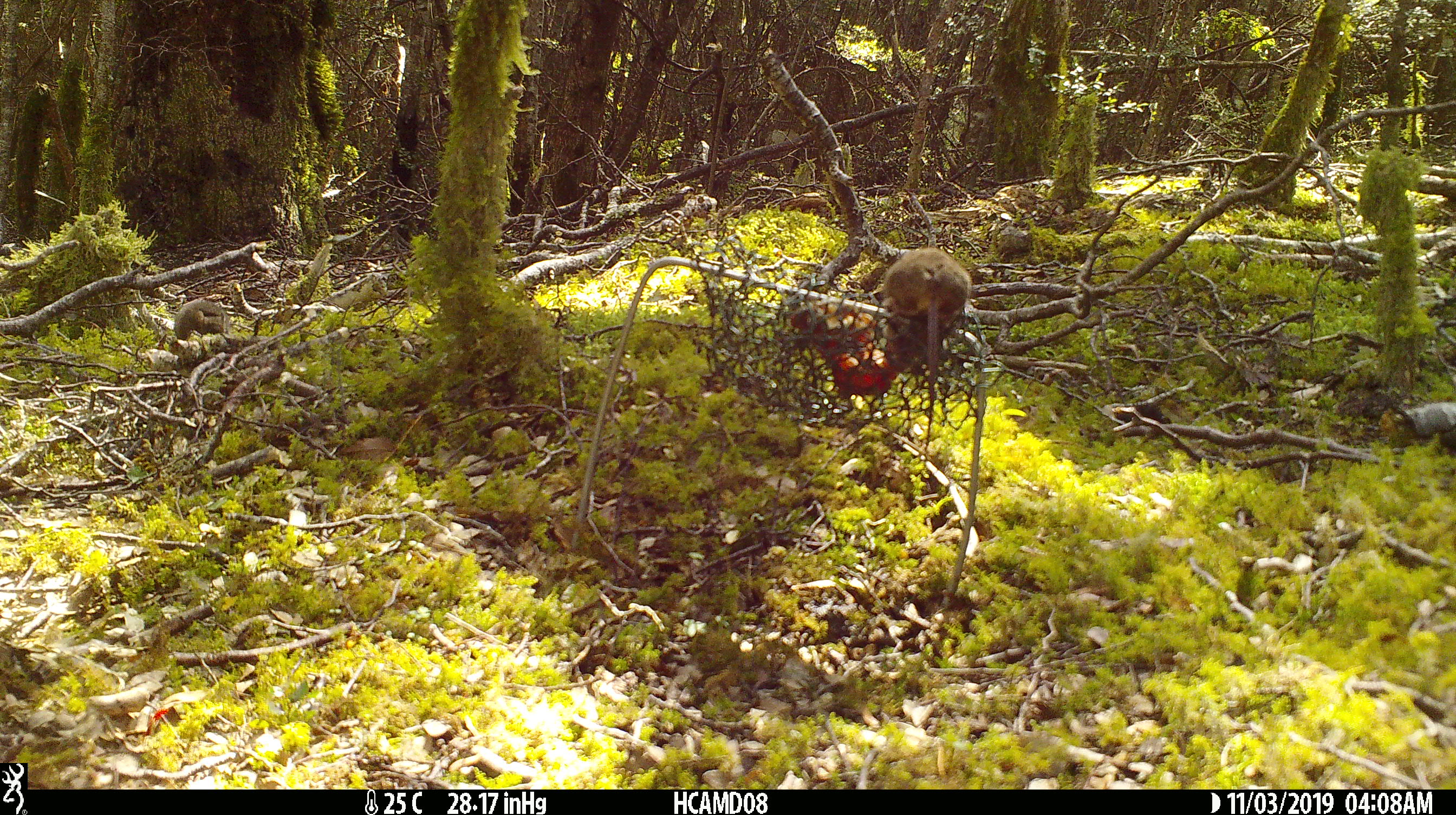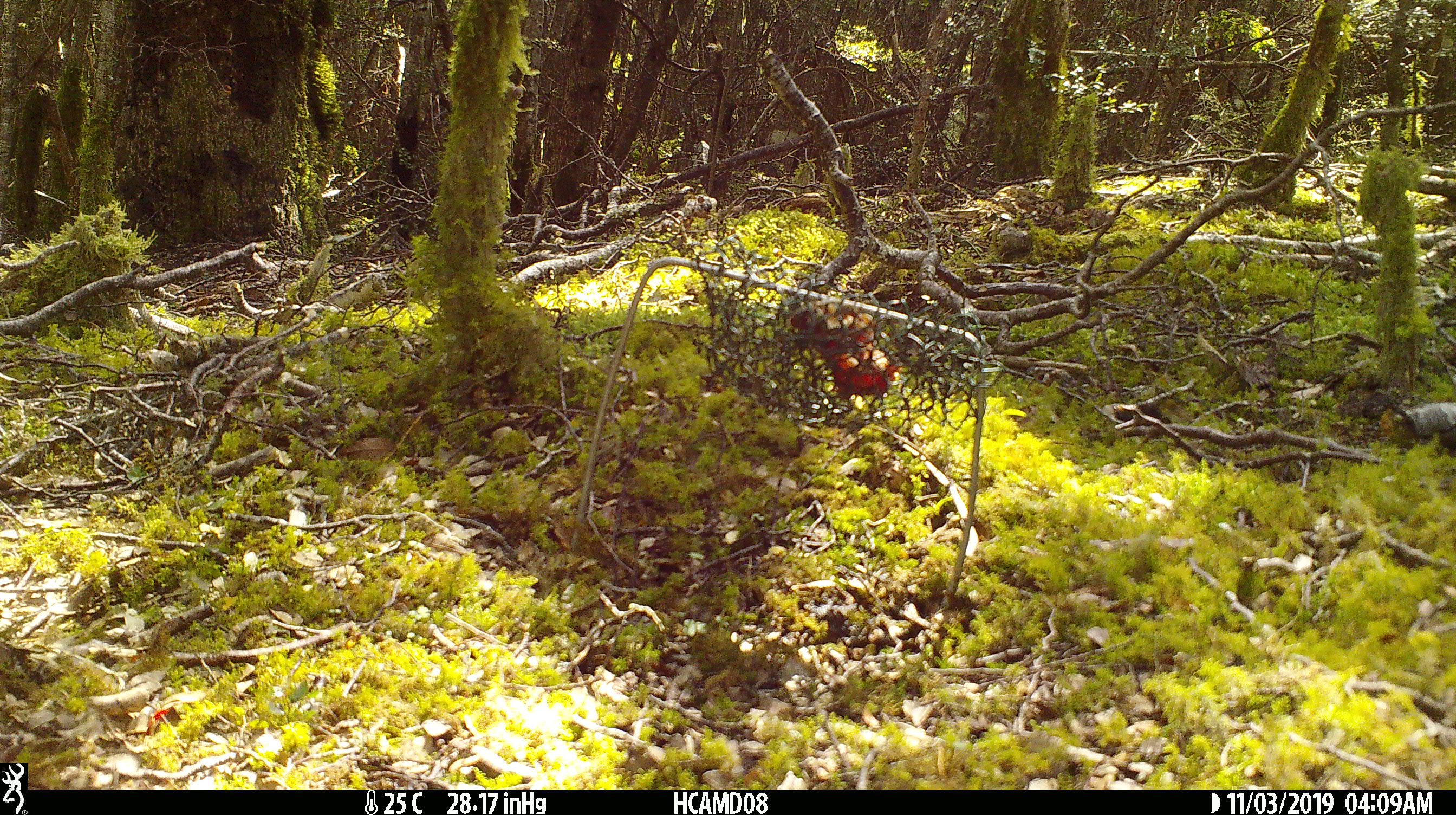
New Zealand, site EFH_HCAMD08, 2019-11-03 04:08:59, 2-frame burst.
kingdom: Animalia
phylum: Chordata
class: Mammalia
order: Rodentia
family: Muridae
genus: Mus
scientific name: Mus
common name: mouse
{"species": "mouse (Mus)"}